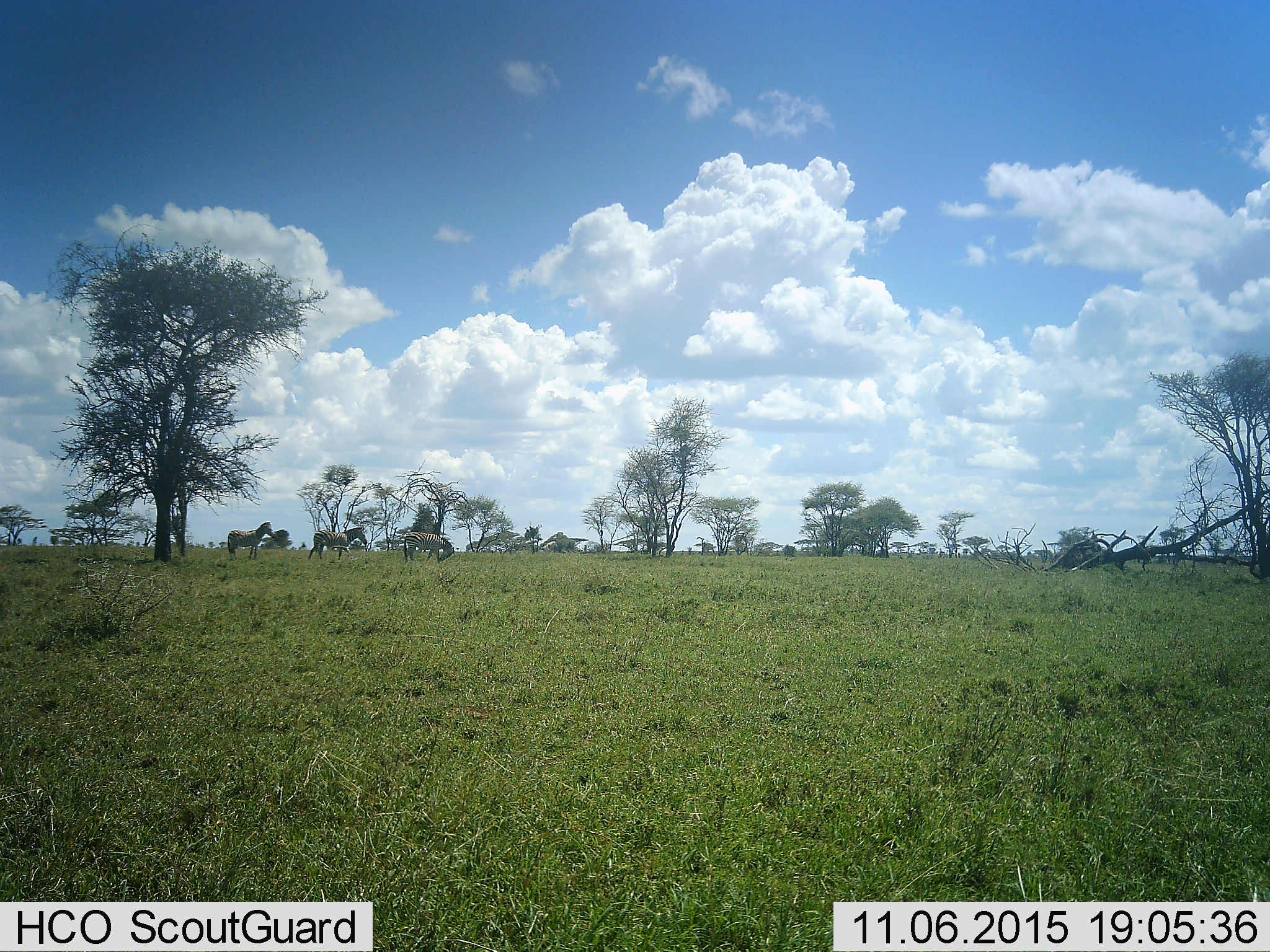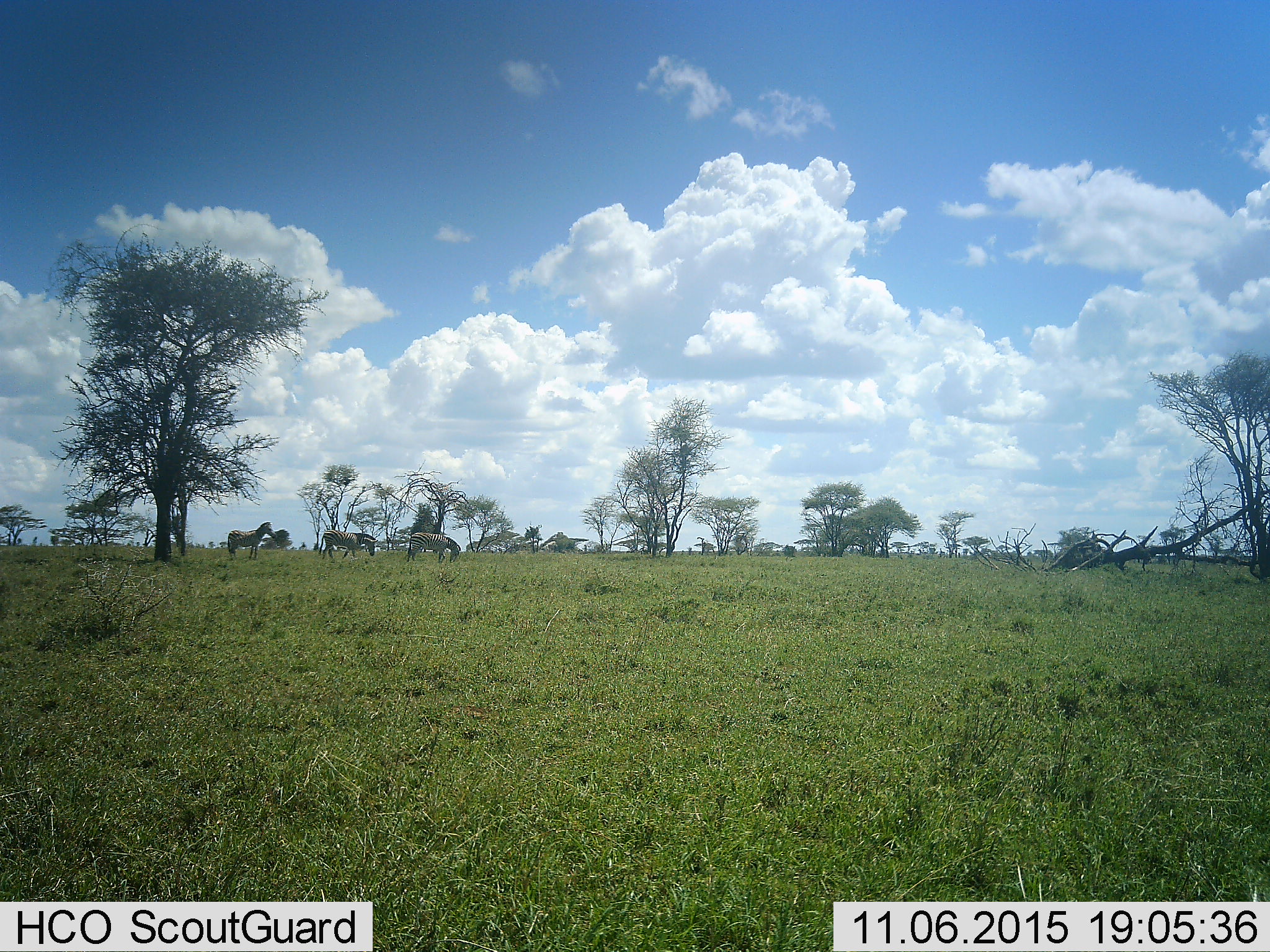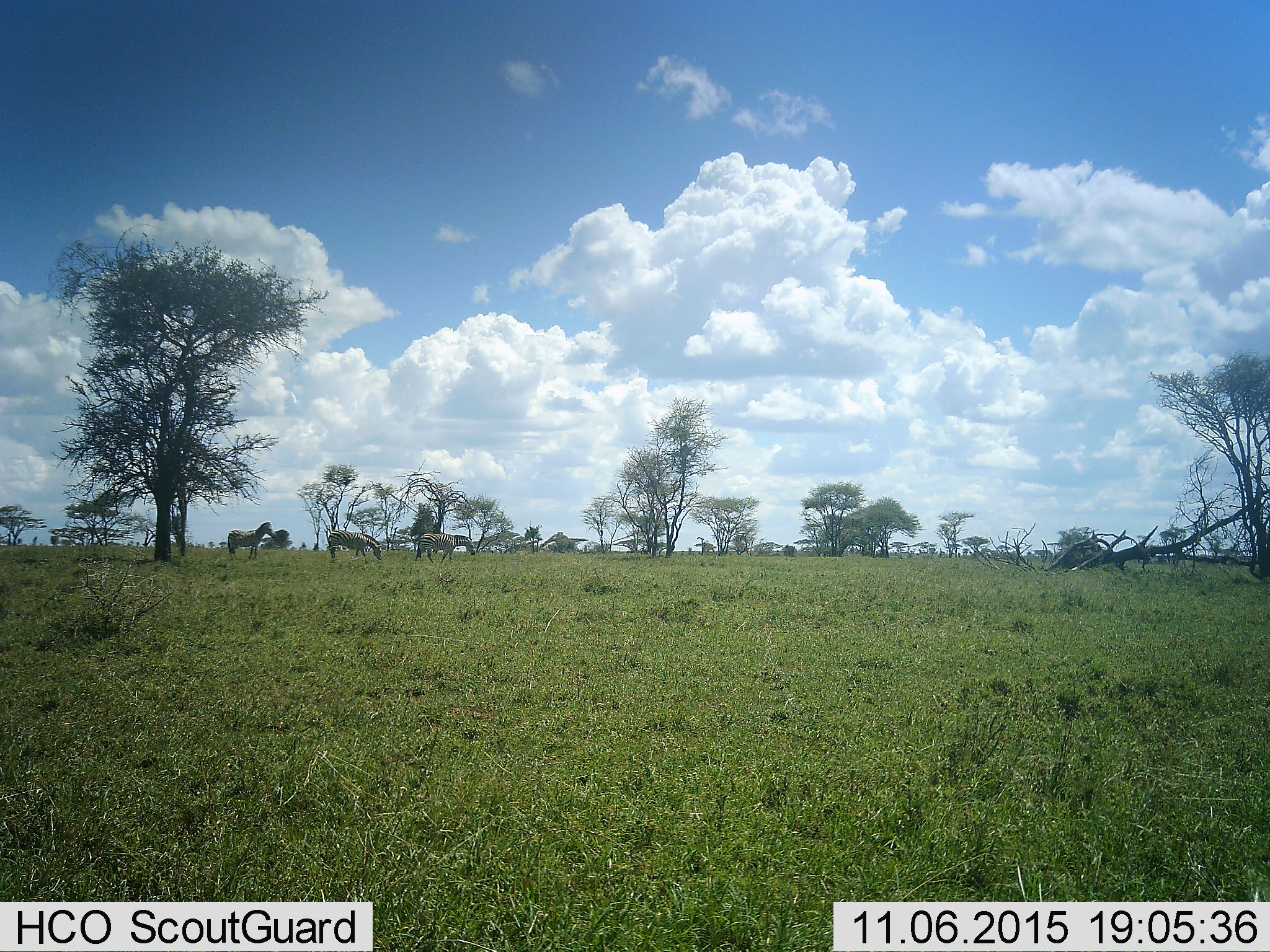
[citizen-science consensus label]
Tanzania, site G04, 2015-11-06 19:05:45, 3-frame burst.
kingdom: Animalia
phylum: Chordata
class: Mammalia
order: Perissodactyla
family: Equidae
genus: Equus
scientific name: Equus quagga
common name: plains zebra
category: zebra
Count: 3.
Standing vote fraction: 58%.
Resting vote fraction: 0%.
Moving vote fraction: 84%.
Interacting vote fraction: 0%.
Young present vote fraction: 0%.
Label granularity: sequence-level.